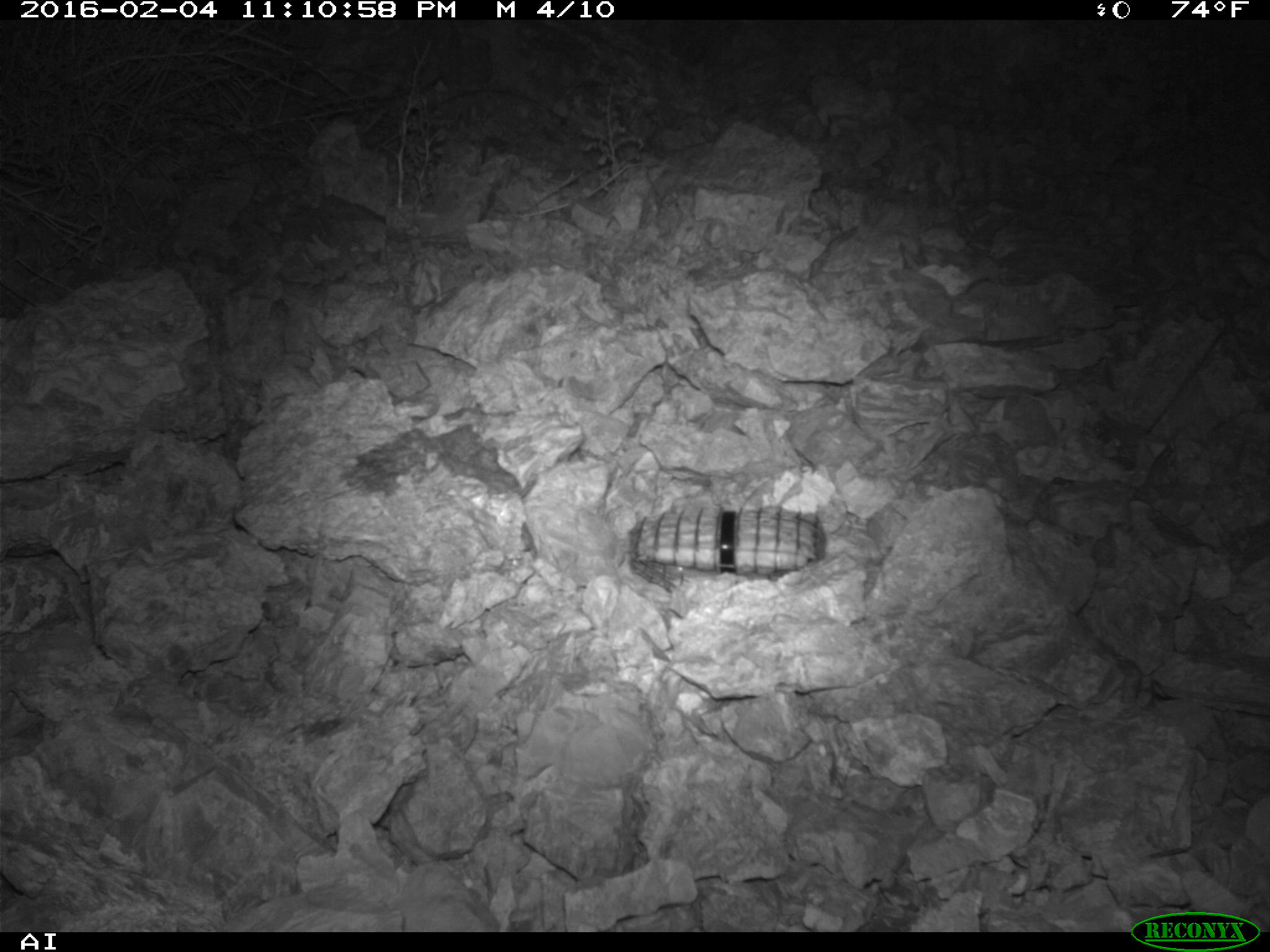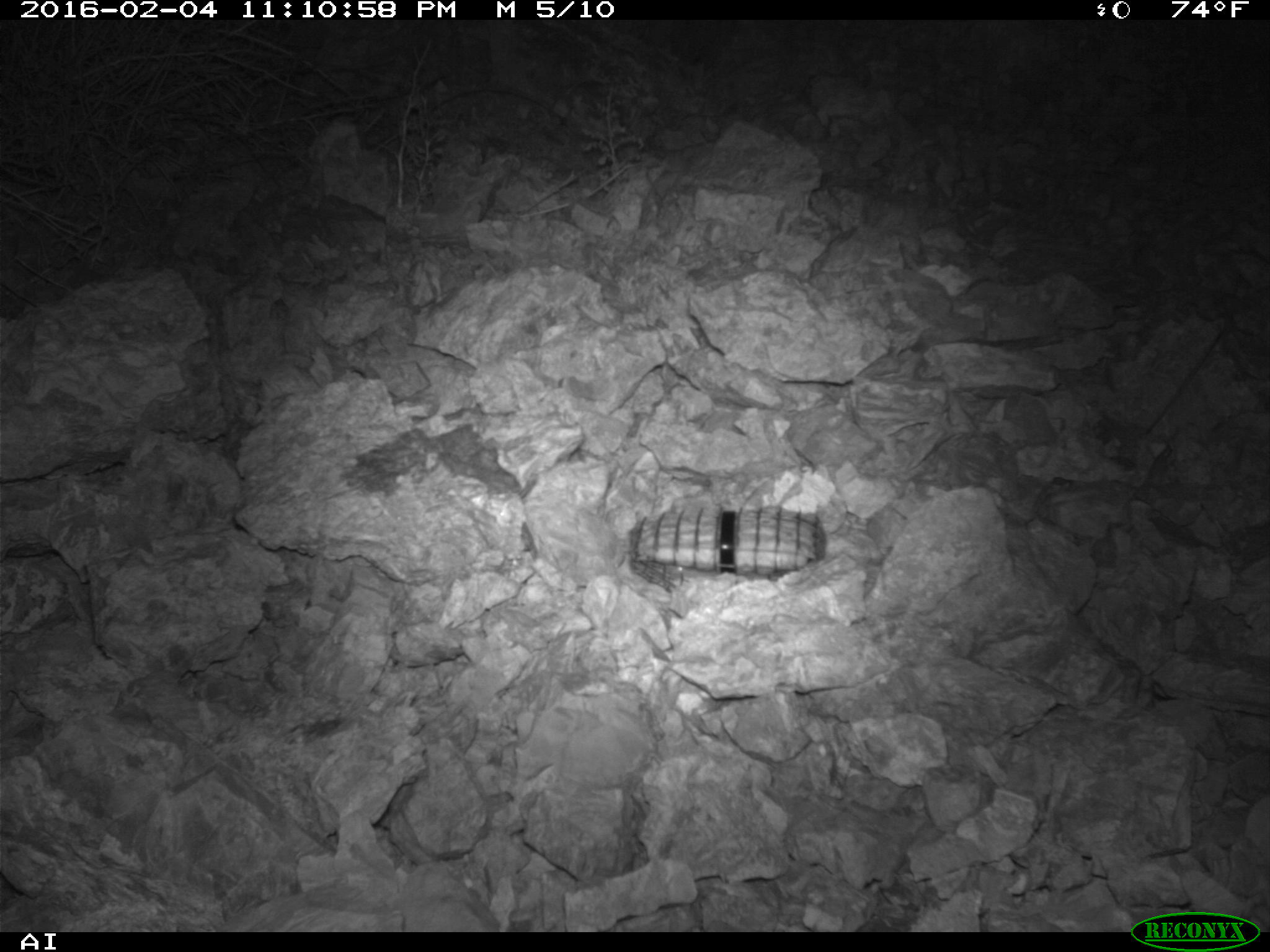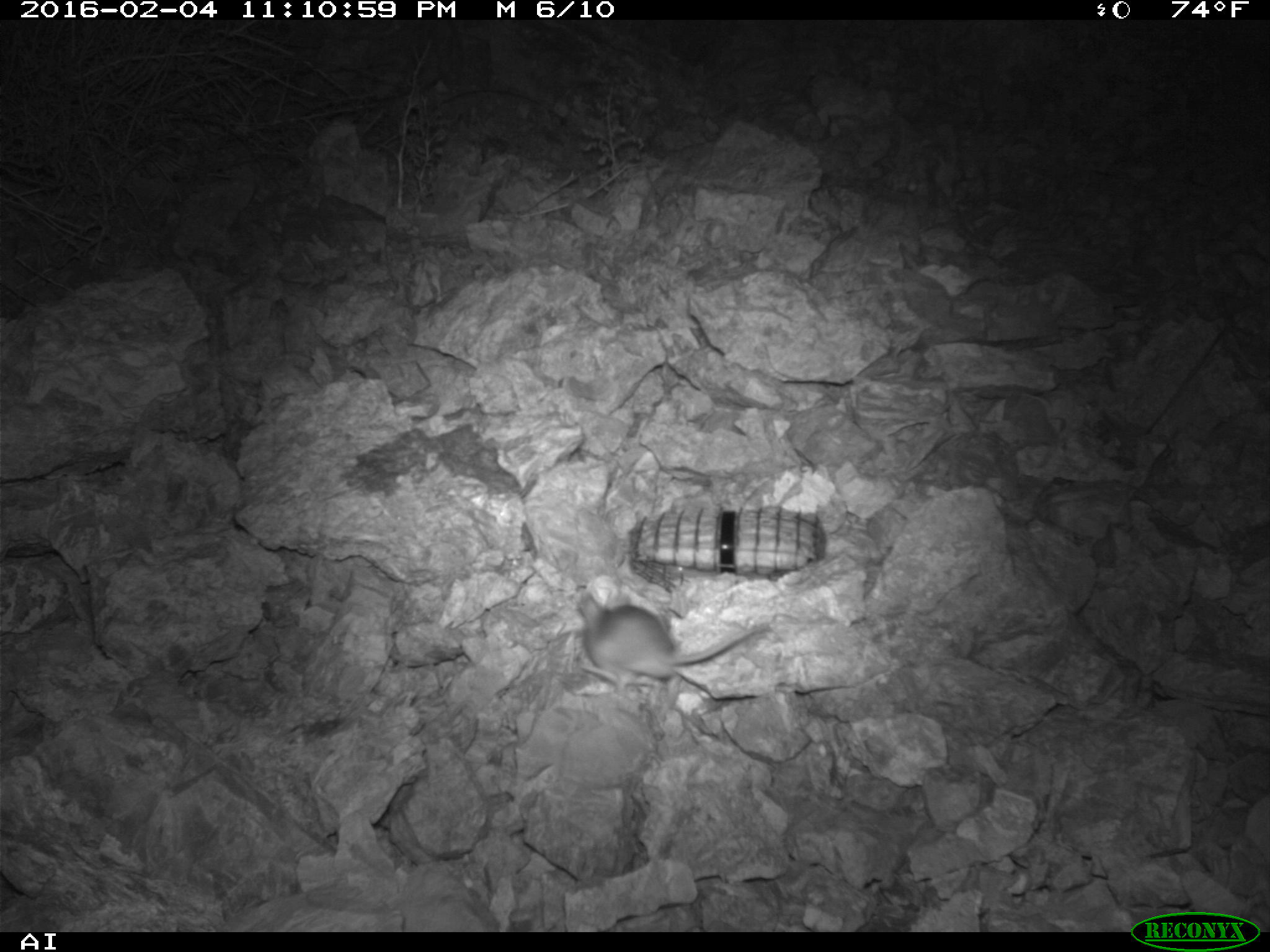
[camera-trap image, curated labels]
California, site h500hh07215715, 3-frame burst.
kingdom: Animalia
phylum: Chordata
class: Mammalia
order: Rodentia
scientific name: Rodentia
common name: rodent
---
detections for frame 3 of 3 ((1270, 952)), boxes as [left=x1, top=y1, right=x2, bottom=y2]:
rodent: [left=577, top=594, right=763, bottom=699]